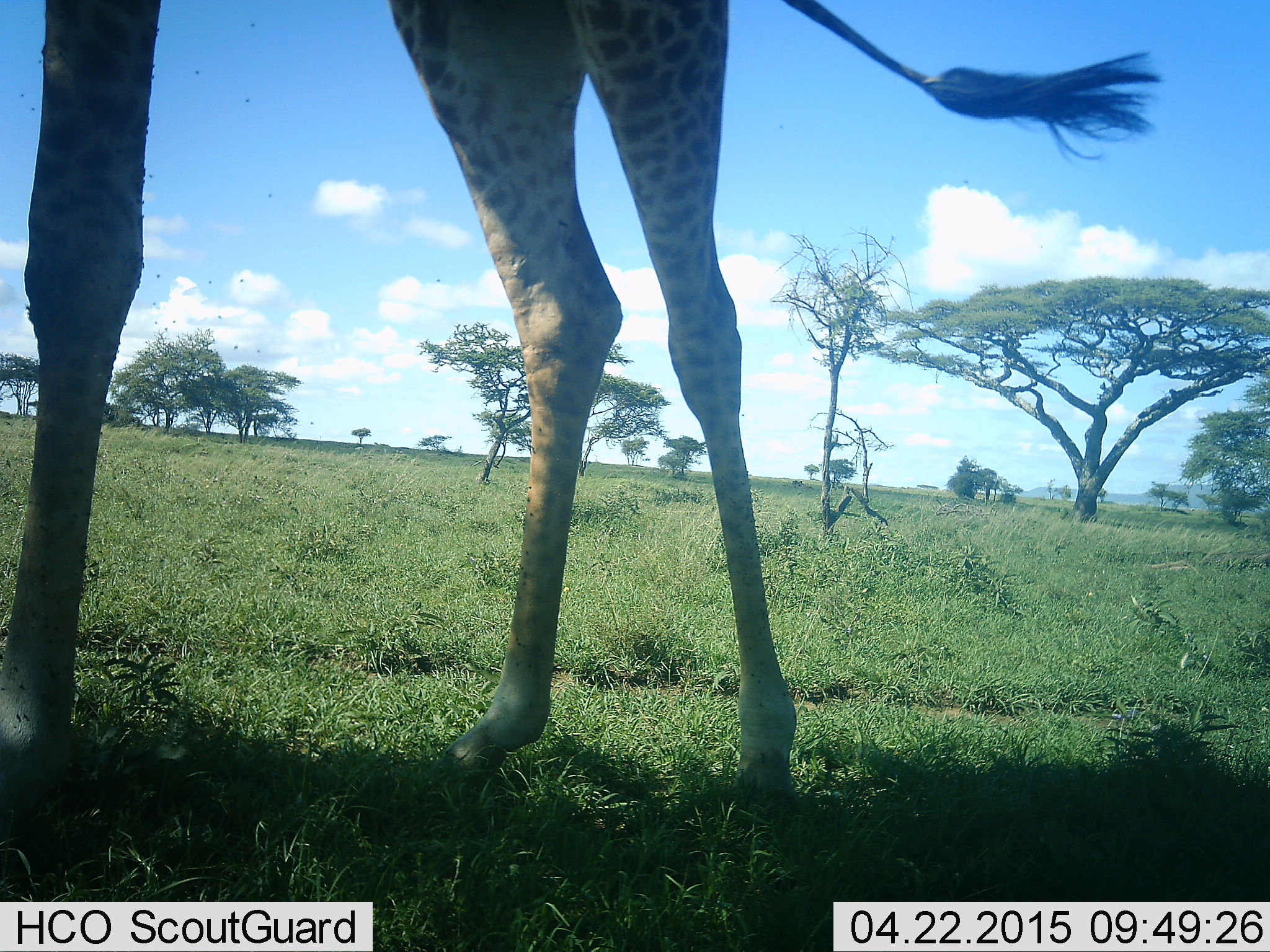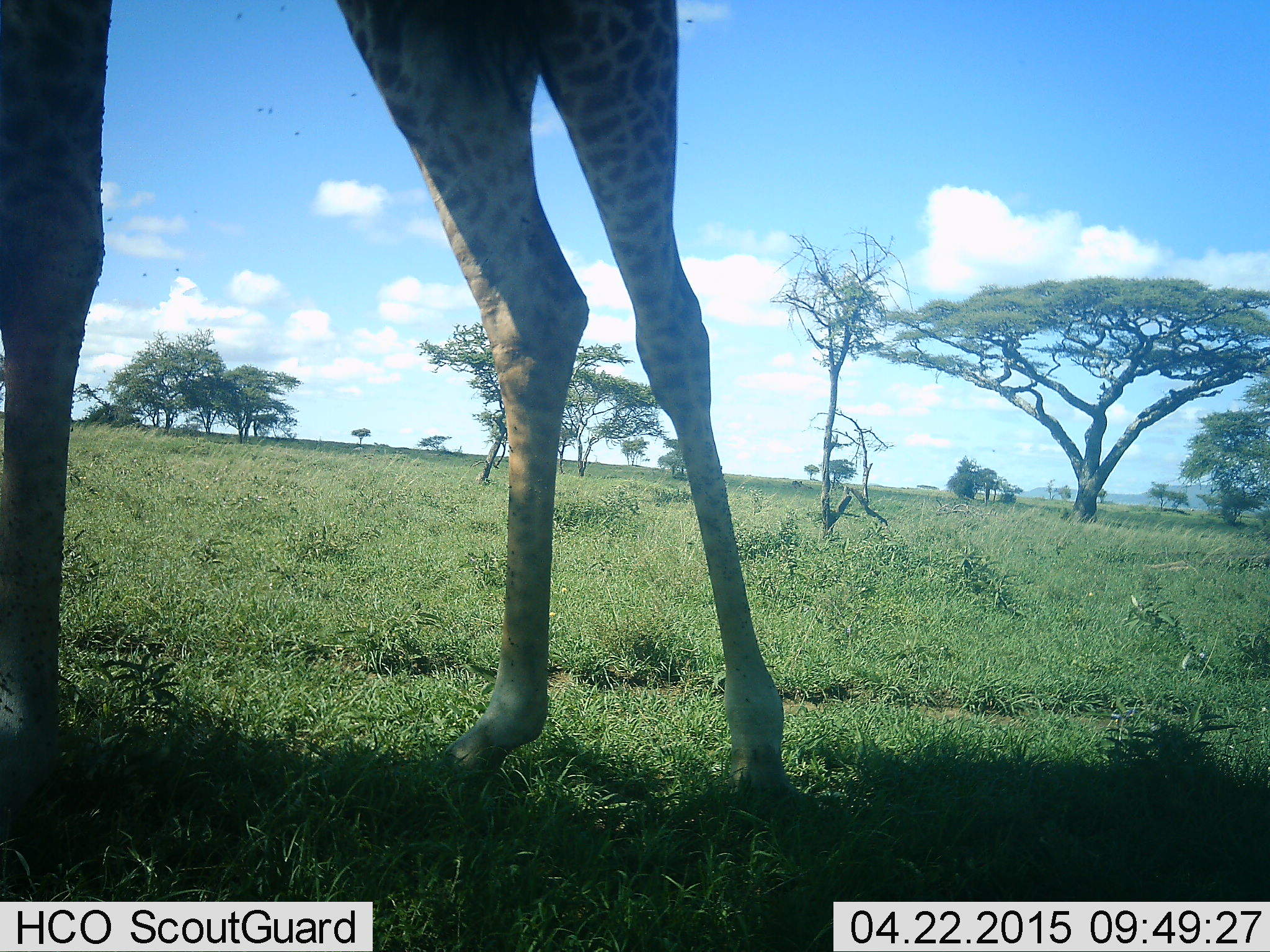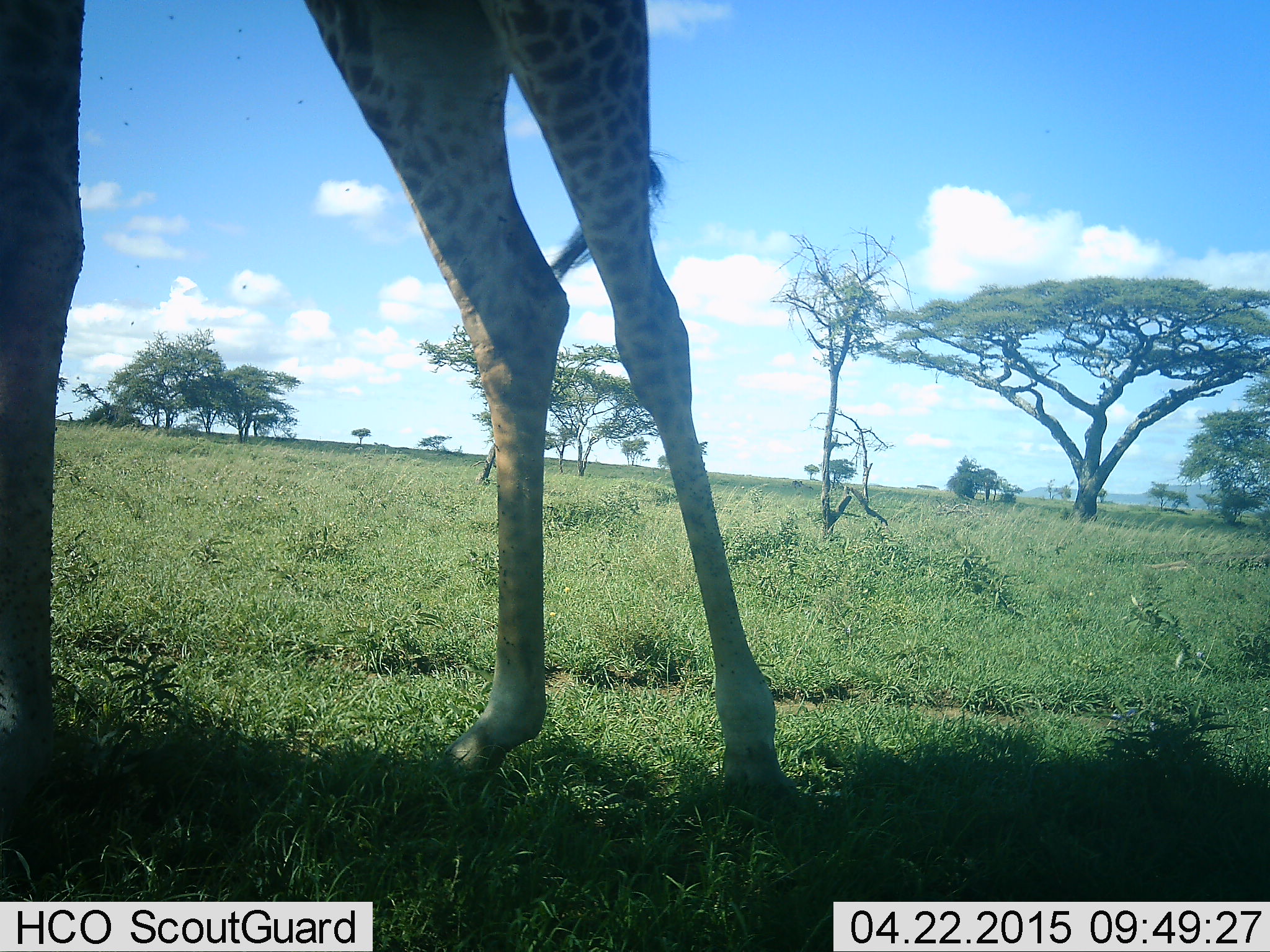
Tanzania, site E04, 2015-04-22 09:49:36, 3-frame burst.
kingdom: Animalia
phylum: Chordata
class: Mammalia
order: Artiodactyla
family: Giraffidae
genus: Giraffa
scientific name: Giraffa camelopardalis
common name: giraffe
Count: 1.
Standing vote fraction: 82%.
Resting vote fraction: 0%.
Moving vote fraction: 18%.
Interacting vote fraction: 0%.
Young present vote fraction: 0%.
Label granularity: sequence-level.